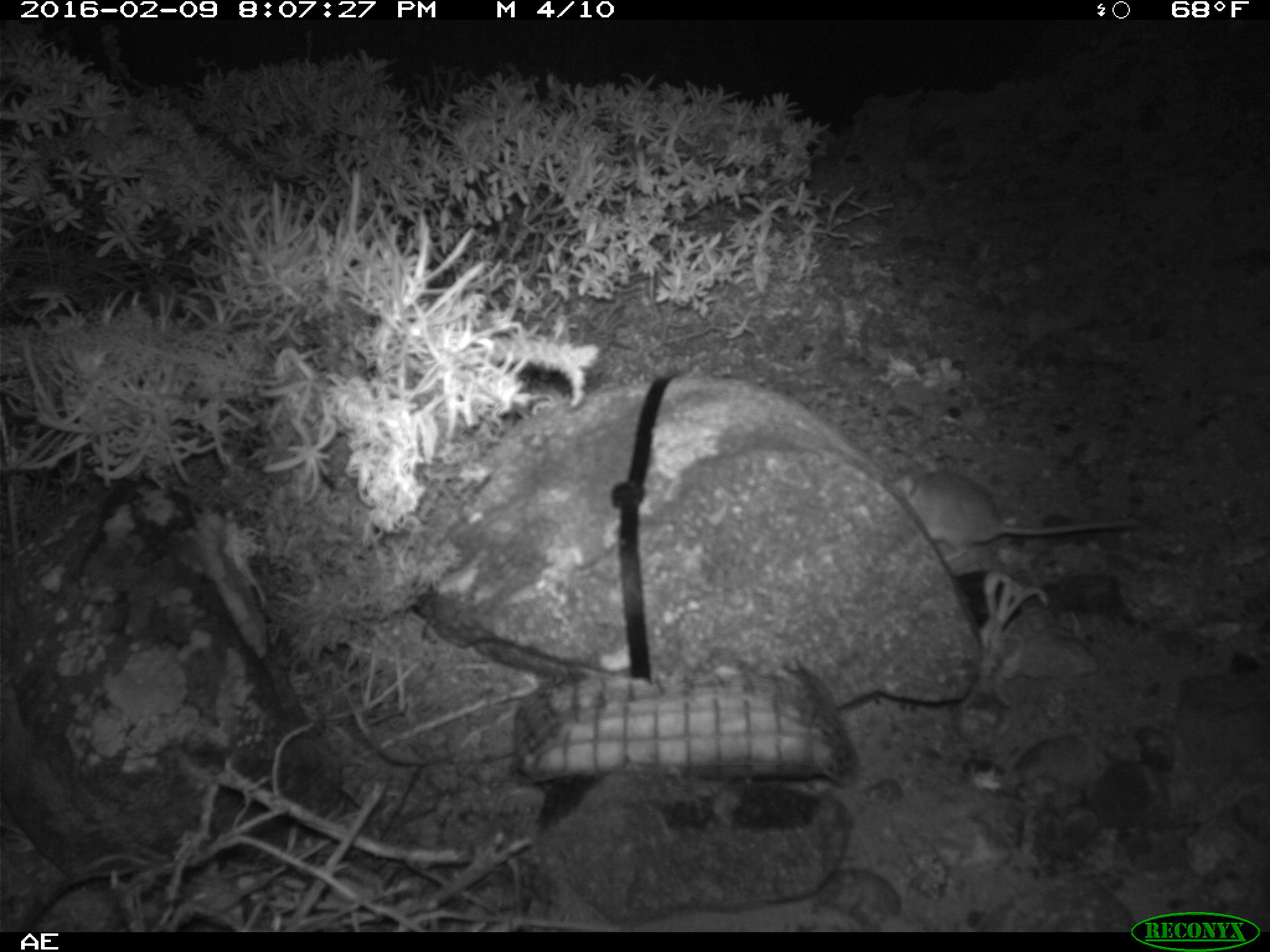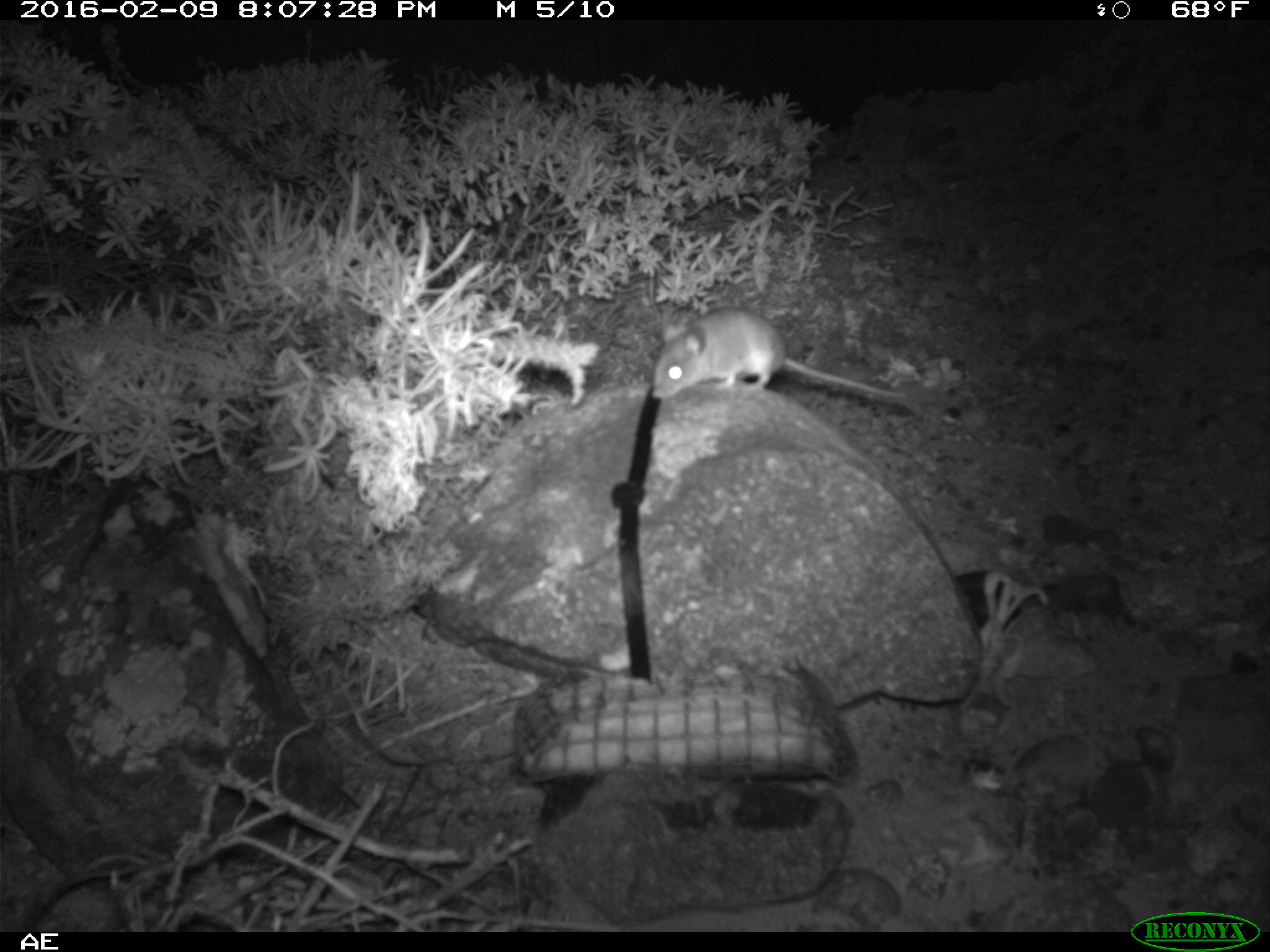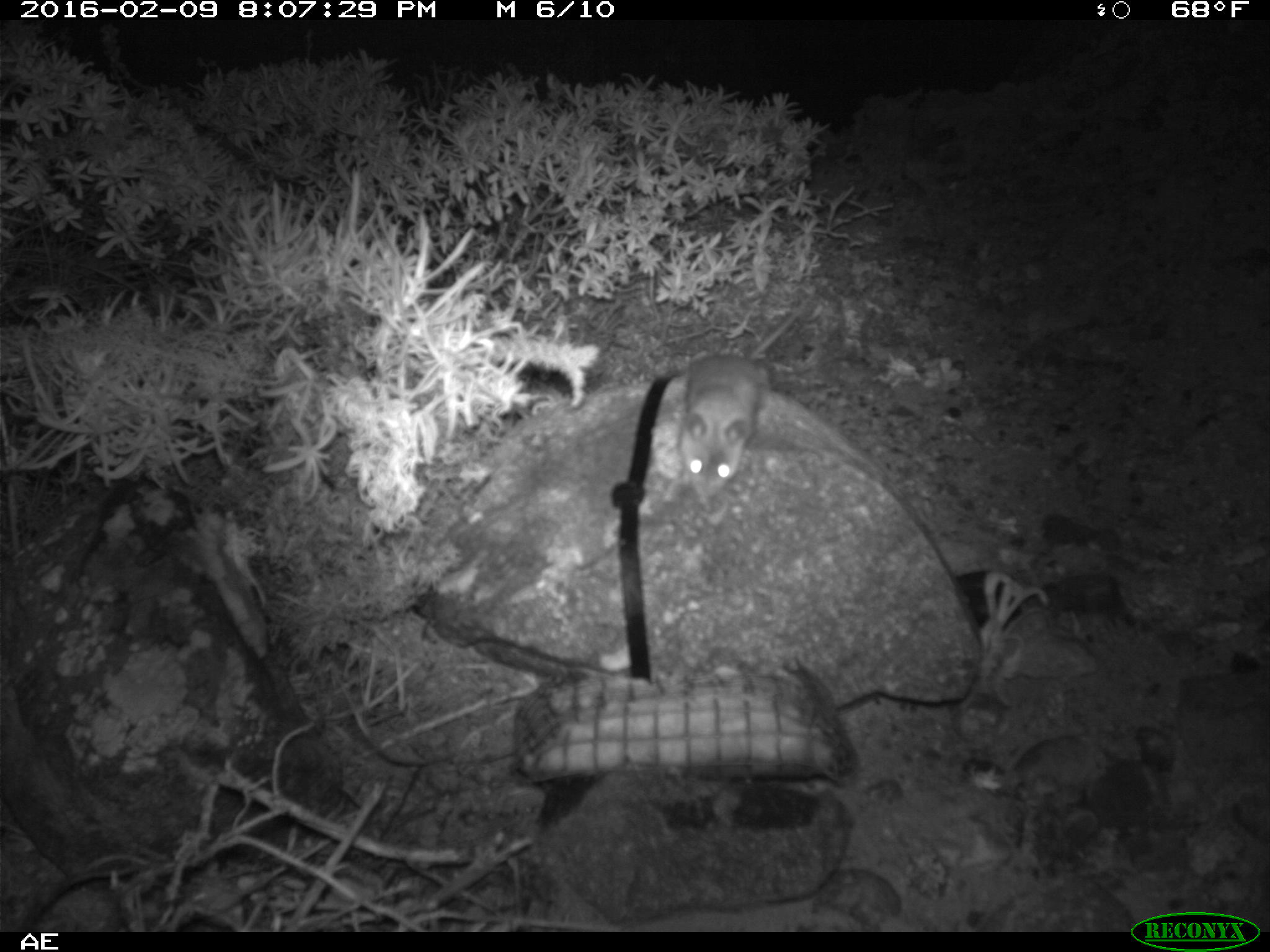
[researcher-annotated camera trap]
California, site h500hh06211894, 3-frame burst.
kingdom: Animalia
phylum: Chordata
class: Mammalia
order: Rodentia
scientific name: Rodentia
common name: rodent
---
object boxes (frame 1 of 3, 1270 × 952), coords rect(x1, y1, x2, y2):
rodent: rect(895, 455, 1137, 559)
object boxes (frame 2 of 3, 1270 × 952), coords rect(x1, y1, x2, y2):
rodent: rect(649, 304, 909, 400)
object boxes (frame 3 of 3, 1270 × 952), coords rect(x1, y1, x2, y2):
rodent: rect(678, 294, 805, 503)